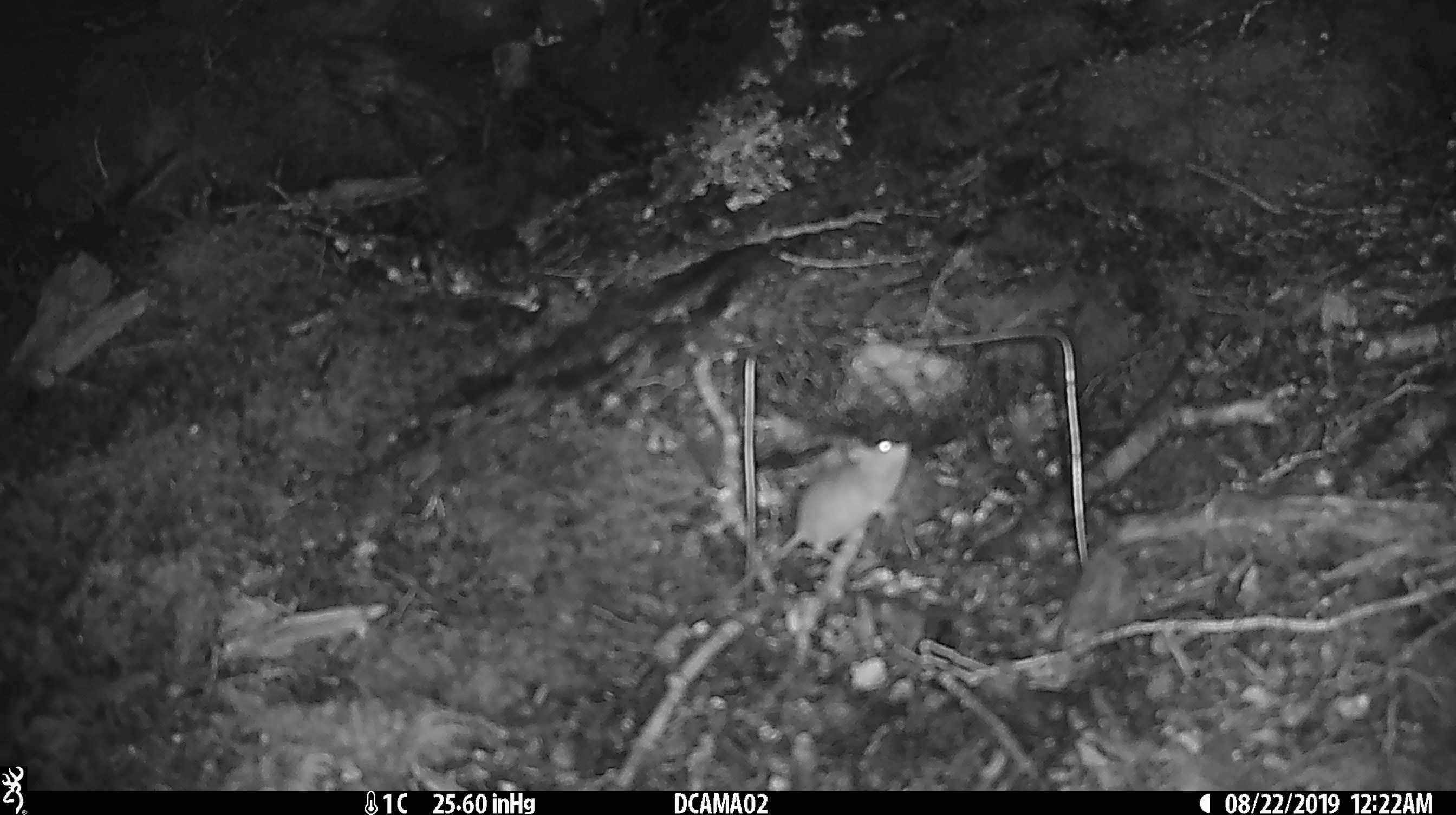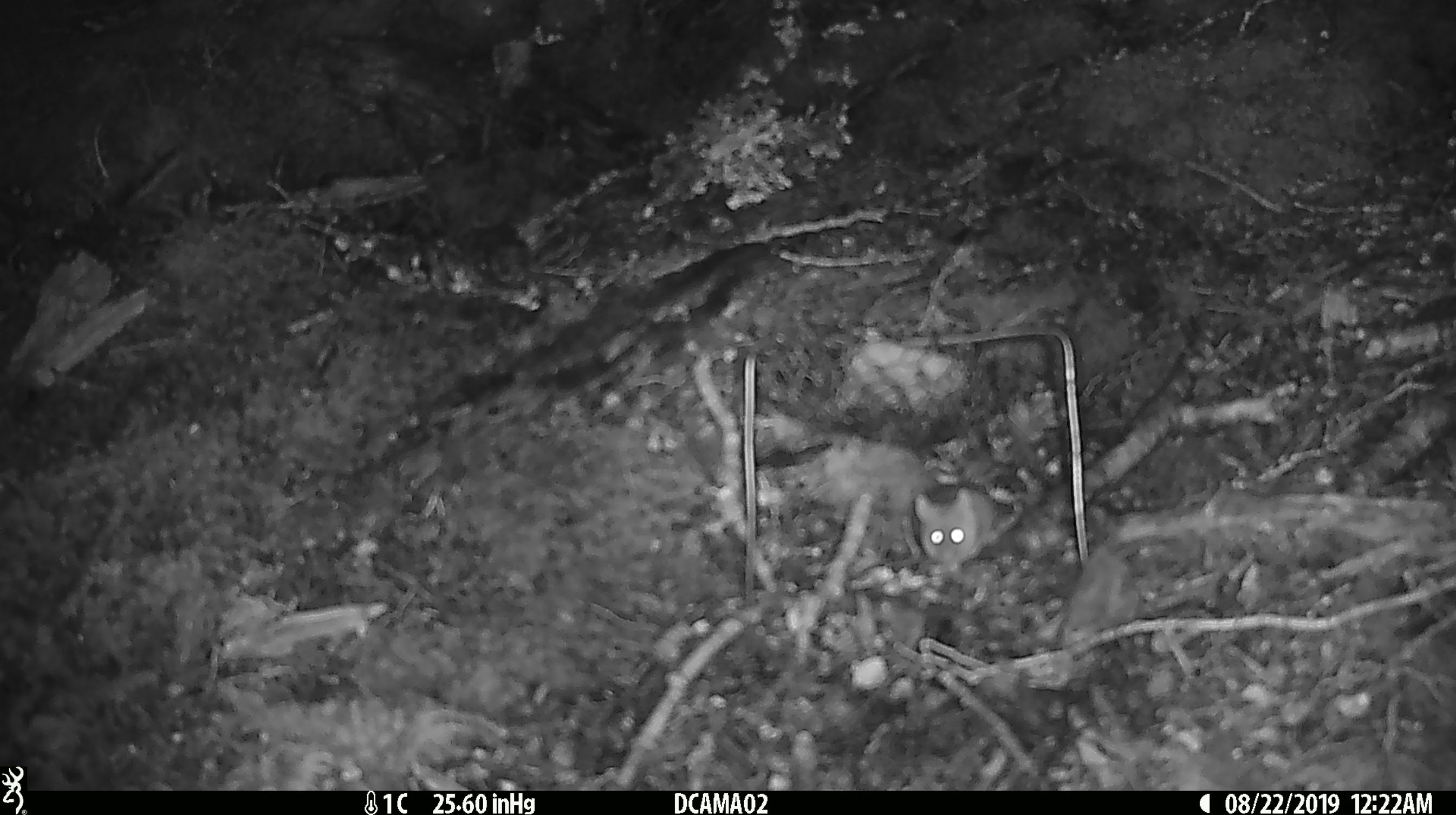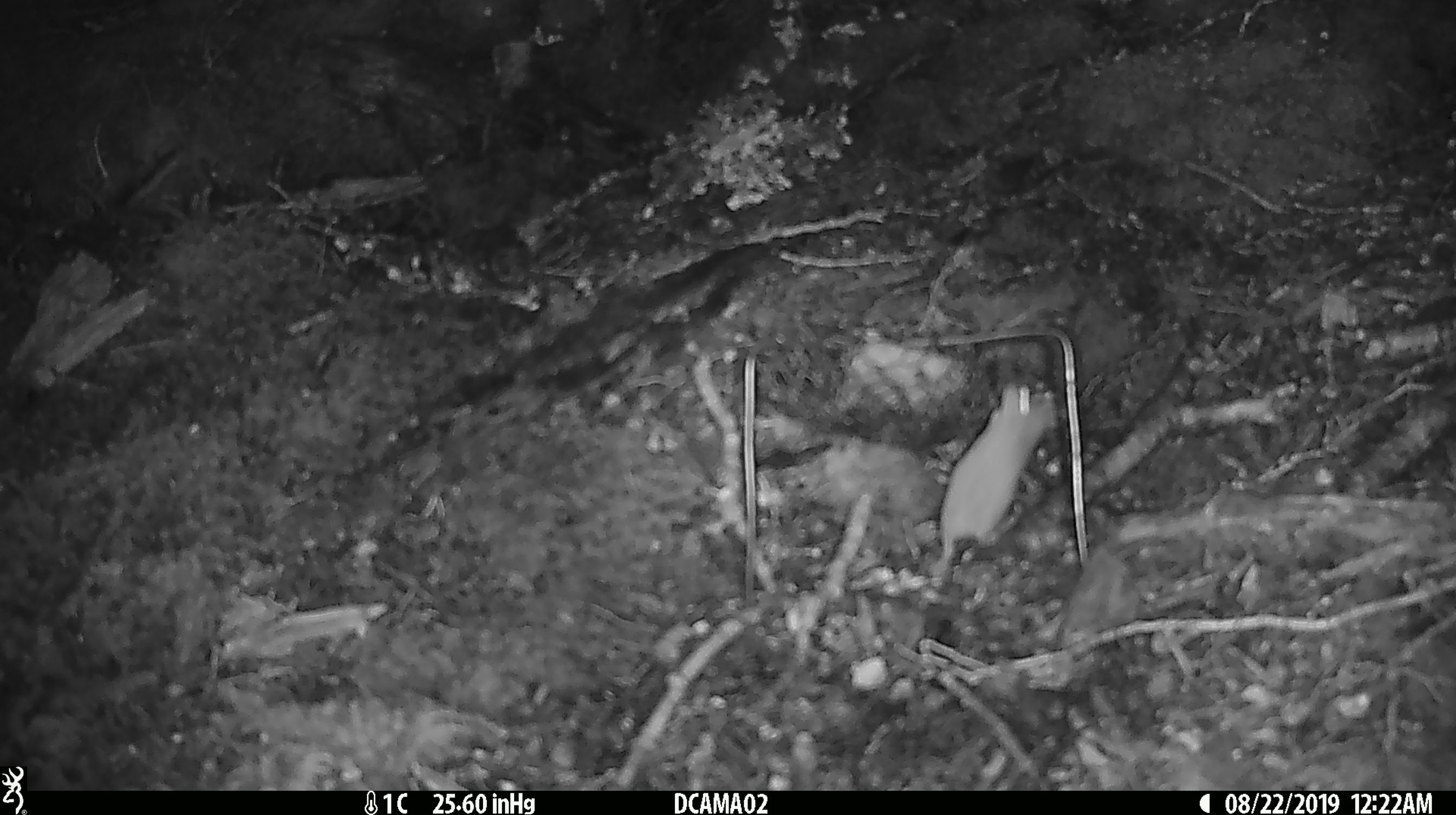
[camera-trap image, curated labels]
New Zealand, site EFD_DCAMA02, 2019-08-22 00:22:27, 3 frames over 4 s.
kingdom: Animalia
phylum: Chordata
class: Mammalia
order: Rodentia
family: Muridae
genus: Mus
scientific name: Mus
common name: mouse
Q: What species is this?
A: Mouse (Mus).